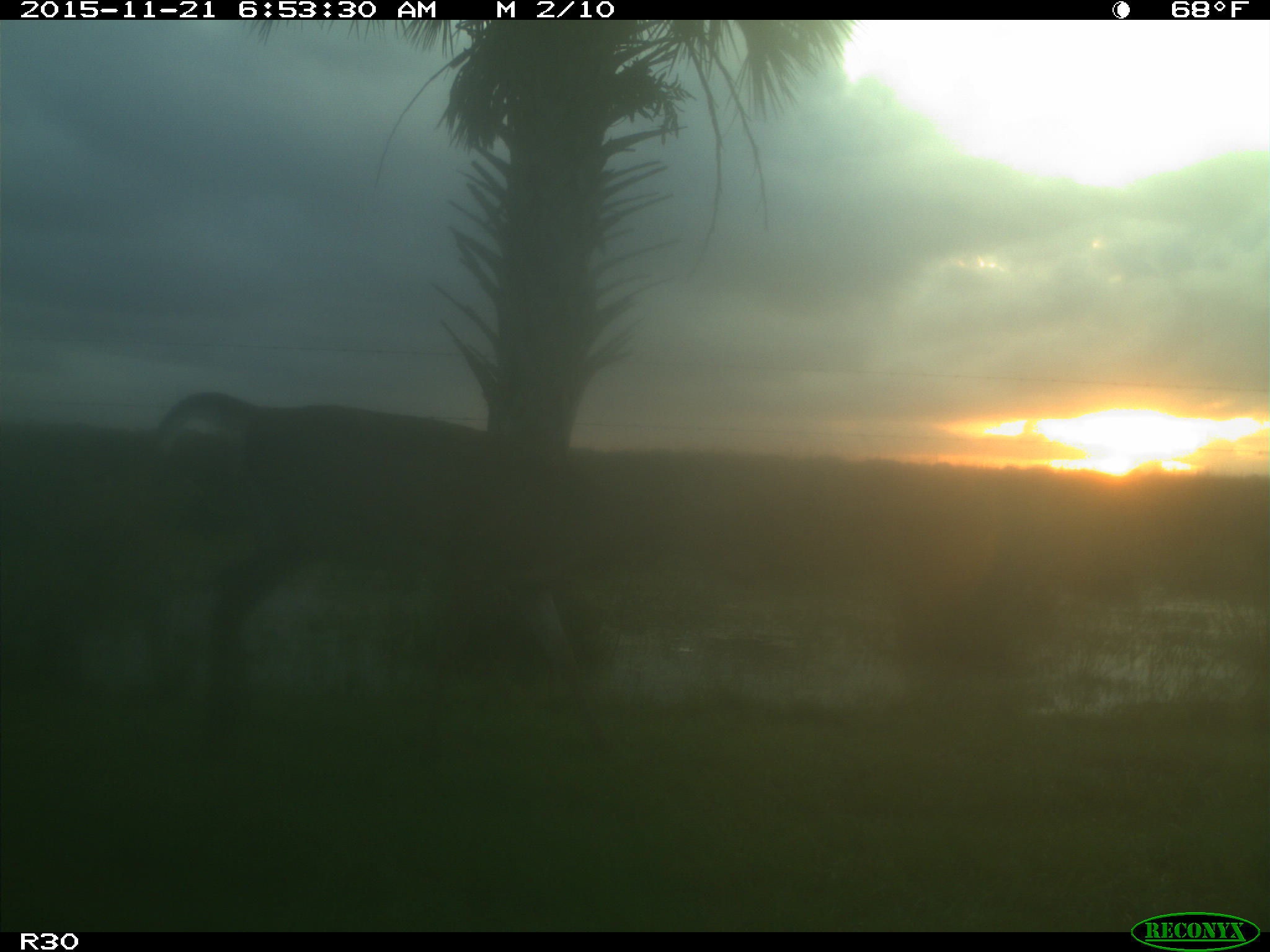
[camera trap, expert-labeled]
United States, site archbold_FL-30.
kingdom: Animalia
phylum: Chordata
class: Mammalia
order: Artiodactyla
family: Cervidae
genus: Odocoileus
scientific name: Odocoileus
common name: deer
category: unidentified deer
Unidentified deer (deer) (Odocoileus).